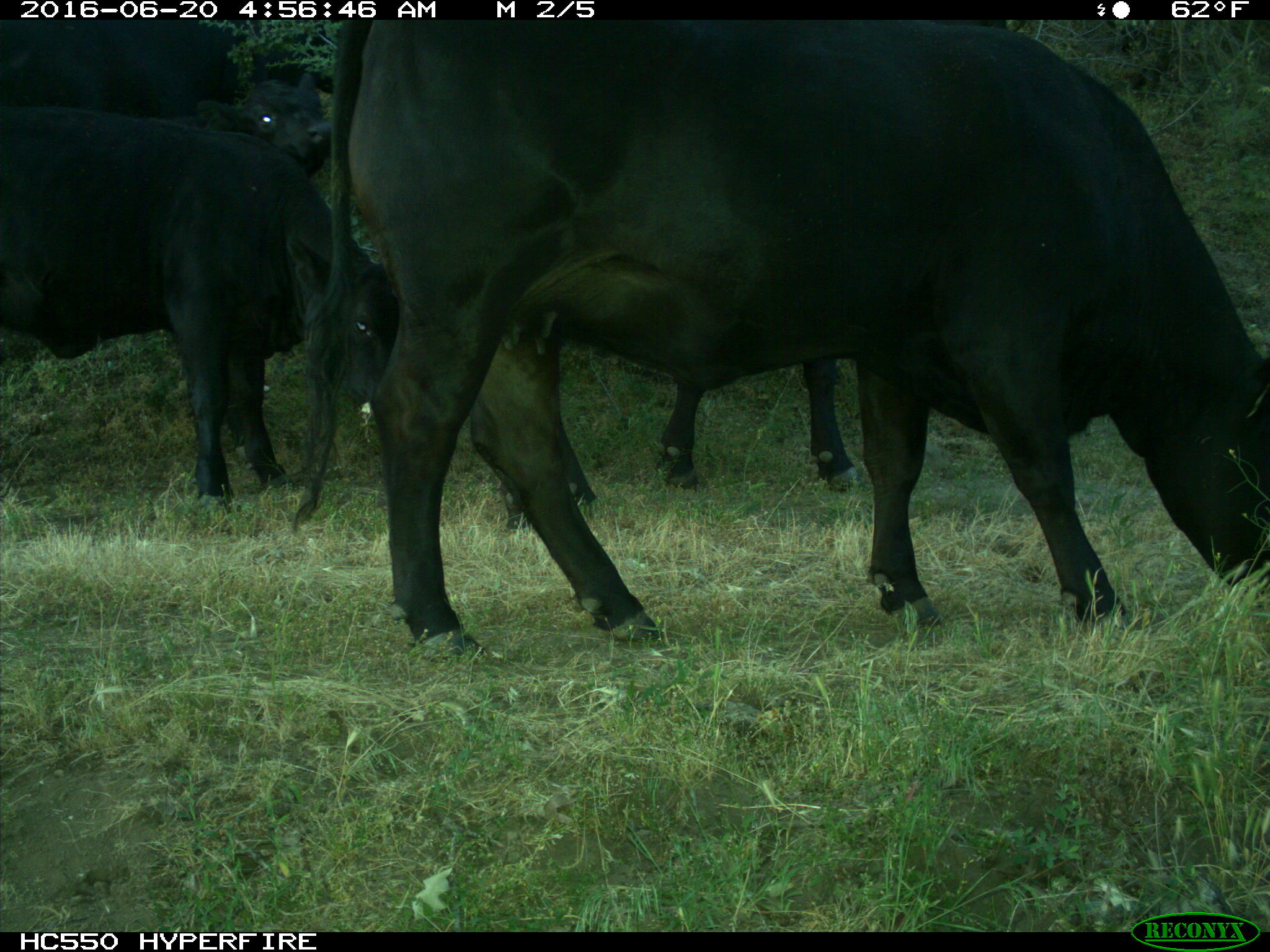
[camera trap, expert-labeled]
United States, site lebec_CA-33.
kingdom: Animalia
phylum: Chordata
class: Mammalia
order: Artiodactyla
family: Bovidae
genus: Bos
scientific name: Bos taurus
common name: domestic cow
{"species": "Bos taurus (domestic cow)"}